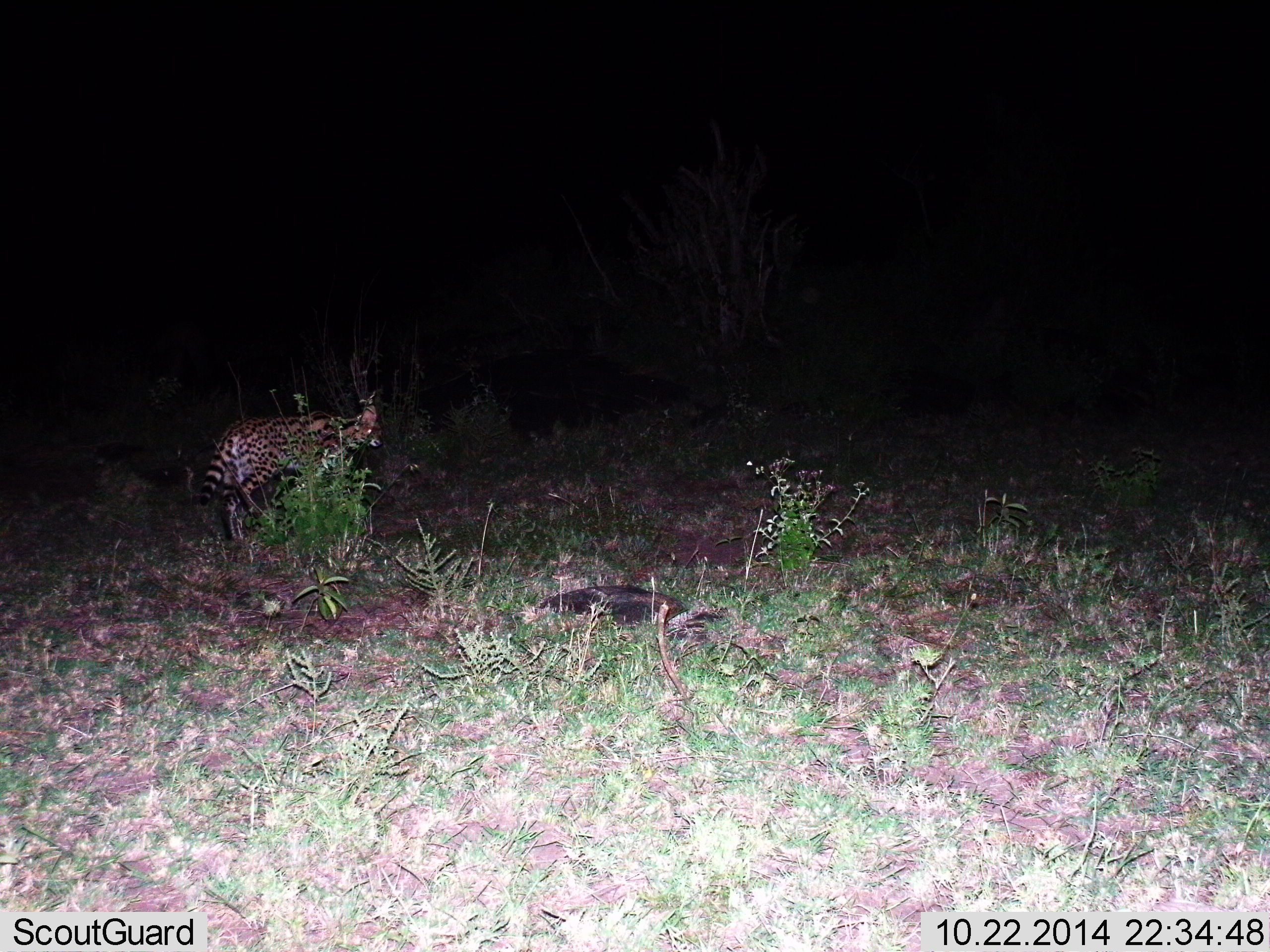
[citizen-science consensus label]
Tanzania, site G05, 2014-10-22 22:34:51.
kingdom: Animalia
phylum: Chordata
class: Mammalia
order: Carnivora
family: Felidae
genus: Leptailurus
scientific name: Leptailurus serval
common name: serval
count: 1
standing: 60%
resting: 0%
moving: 40%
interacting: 0%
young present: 0%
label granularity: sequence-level